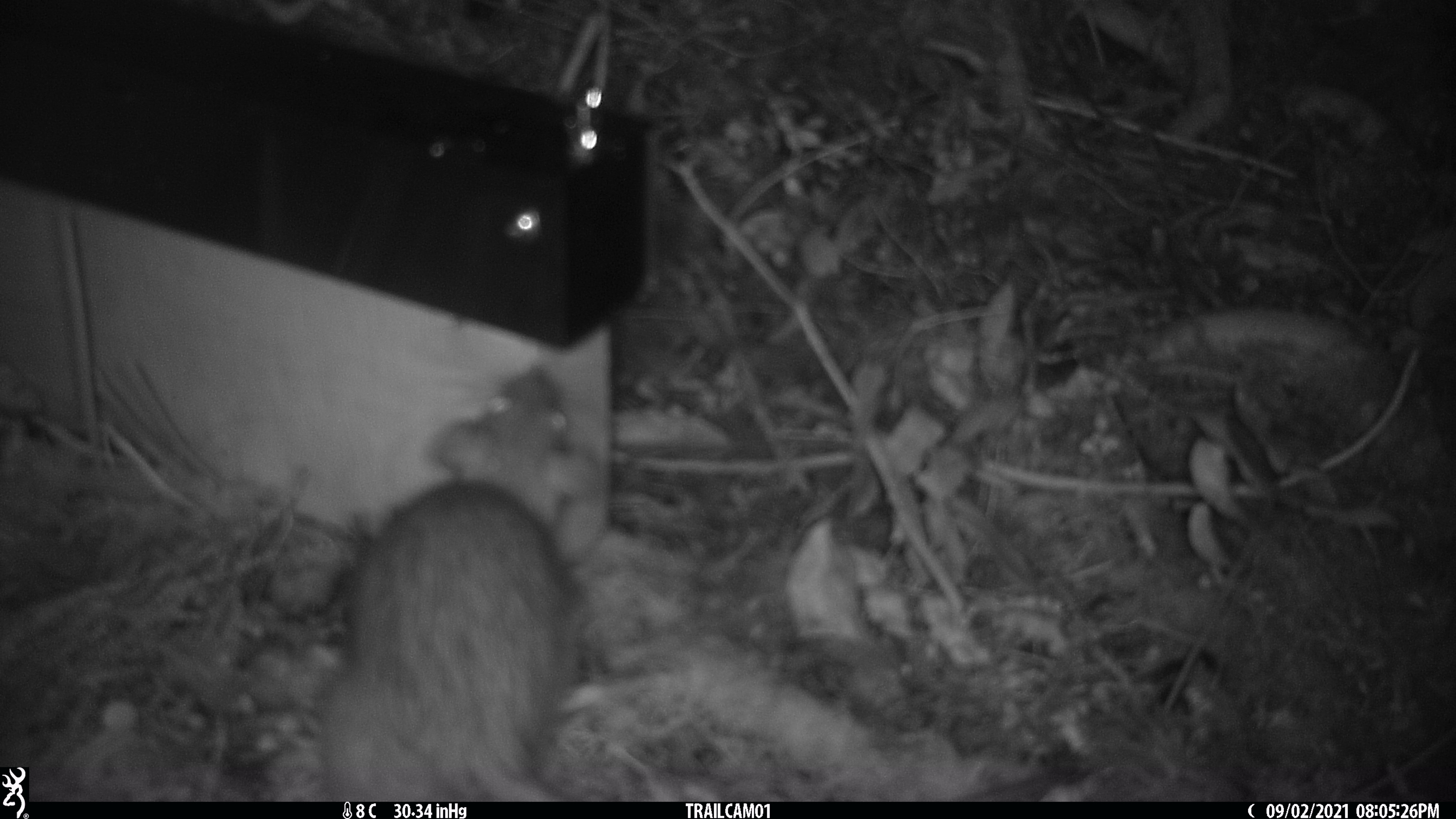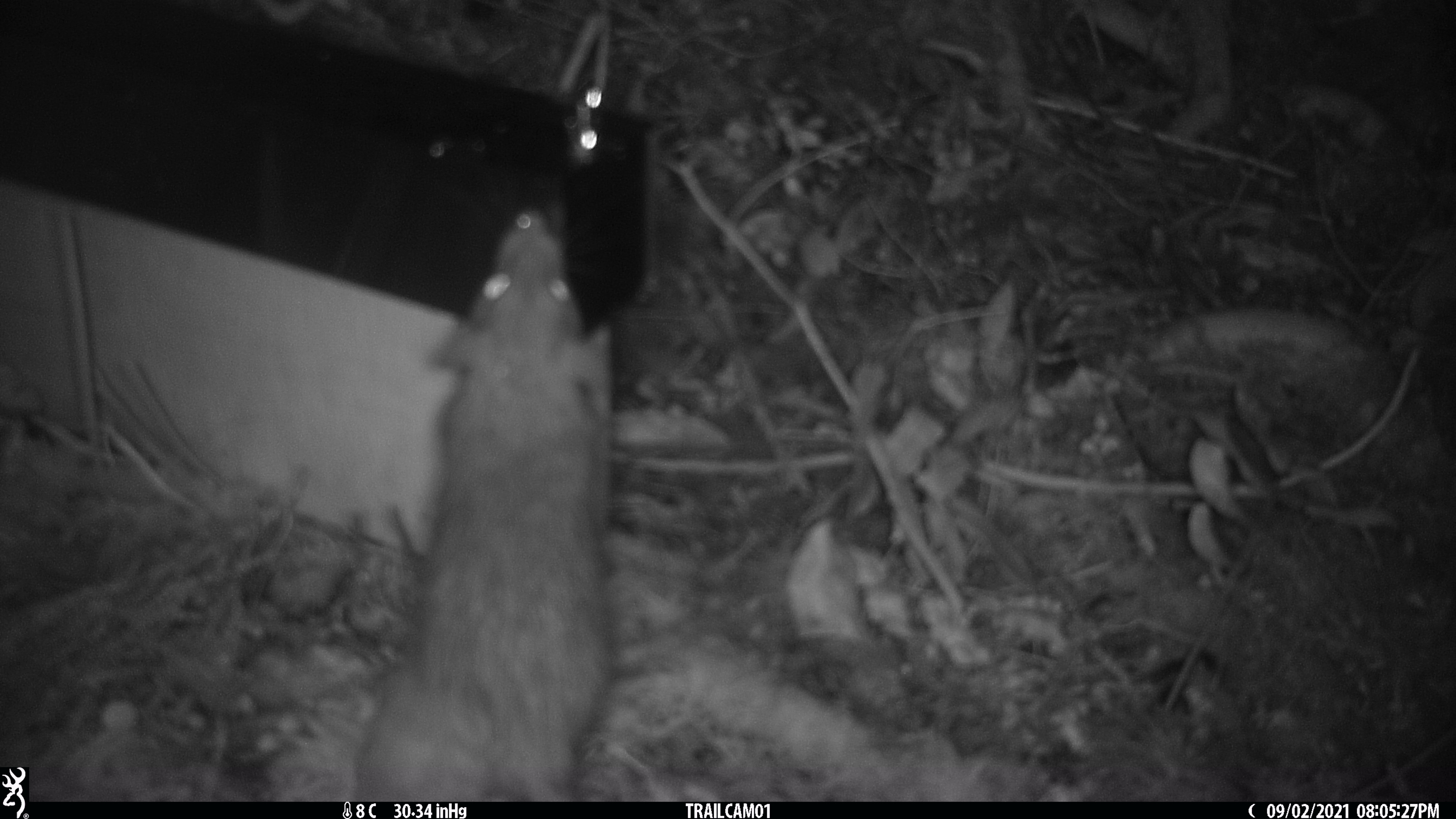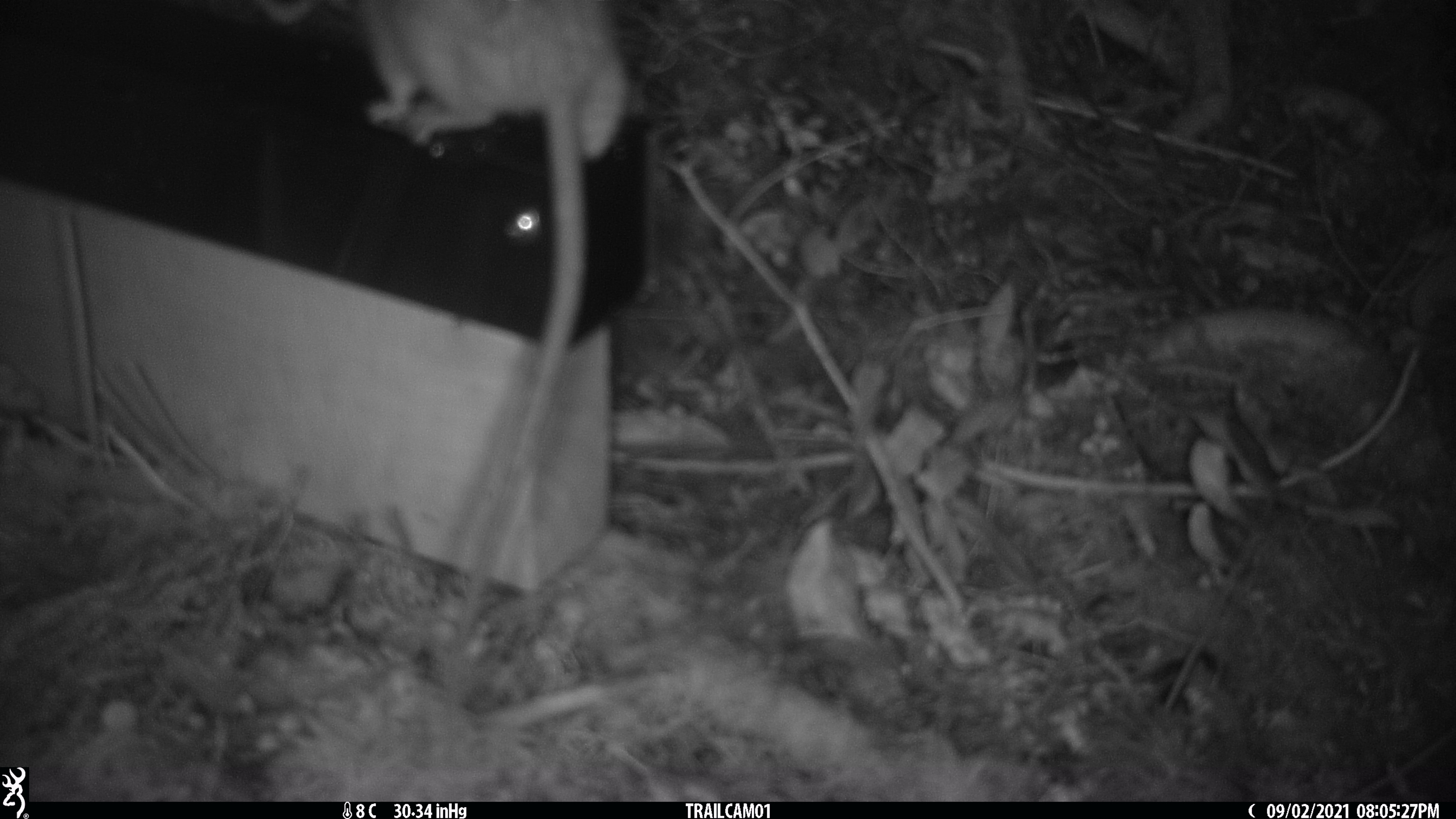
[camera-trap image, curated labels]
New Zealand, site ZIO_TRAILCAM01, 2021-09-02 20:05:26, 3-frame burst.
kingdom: Animalia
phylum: Chordata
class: Mammalia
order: Rodentia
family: Muridae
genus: Rattus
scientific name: Rattus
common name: rat